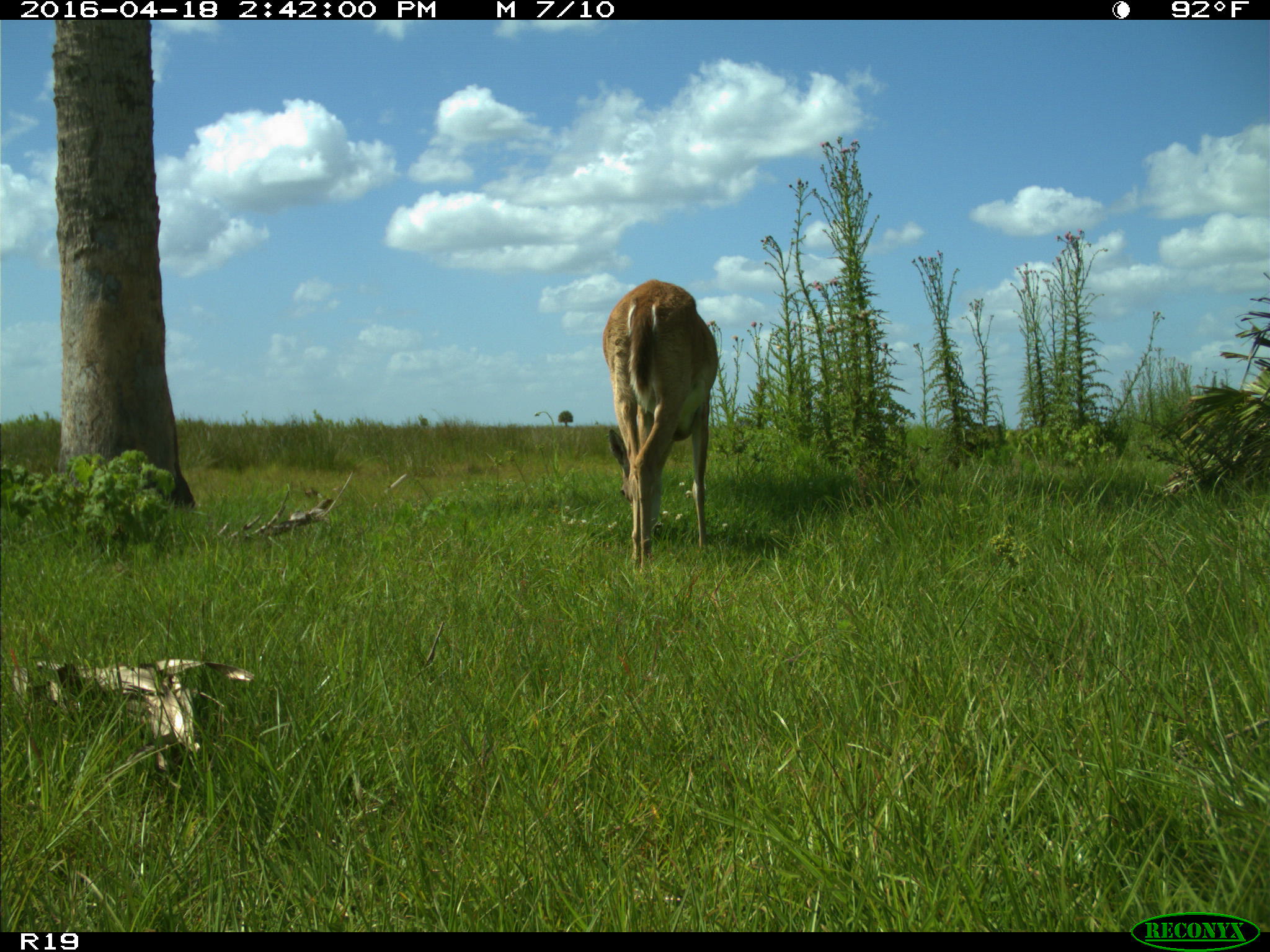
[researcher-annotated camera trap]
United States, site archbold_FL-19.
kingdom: Animalia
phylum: Chordata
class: Mammalia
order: Artiodactyla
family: Cervidae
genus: Odocoileus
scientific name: Odocoileus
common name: deer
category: unidentified deer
Unidentified deer (deer) (Odocoileus).